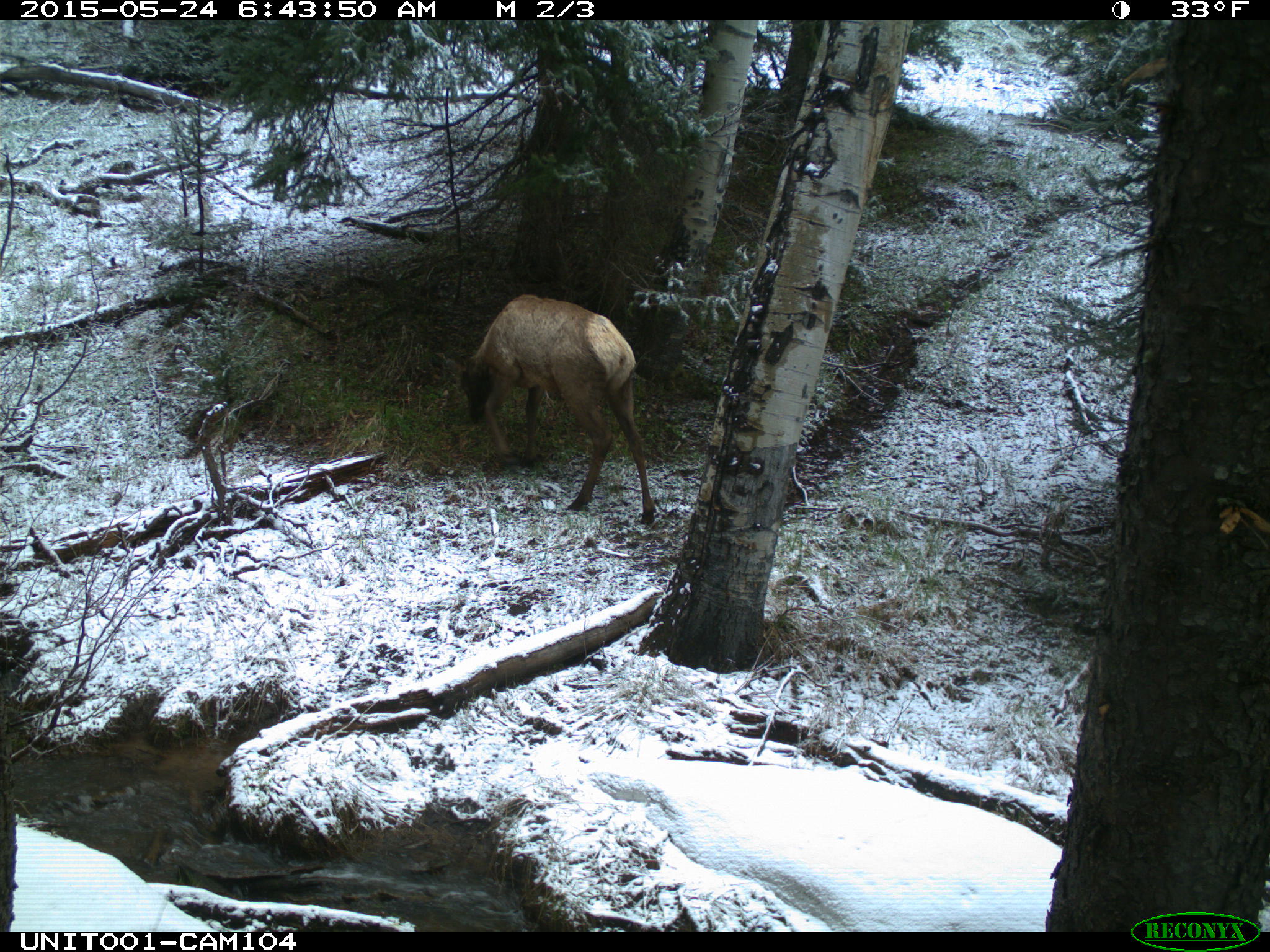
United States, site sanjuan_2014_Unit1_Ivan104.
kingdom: Animalia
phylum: Chordata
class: Mammalia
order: Artiodactyla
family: Cervidae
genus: Cervus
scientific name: Cervus elaphus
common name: red deer